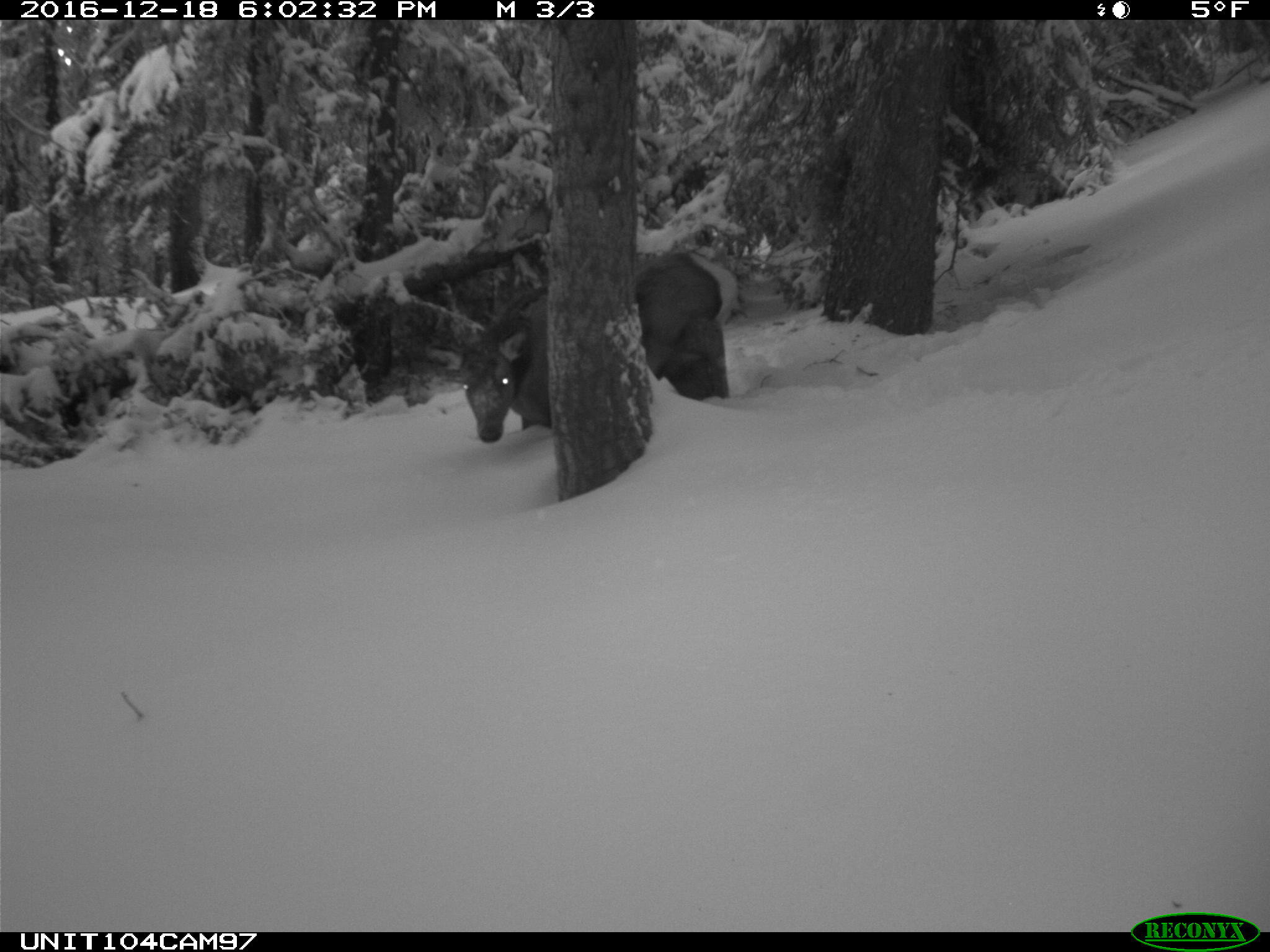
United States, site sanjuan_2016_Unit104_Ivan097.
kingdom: Animalia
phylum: Chordata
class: Mammalia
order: Artiodactyla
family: Cervidae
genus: Cervus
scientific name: Cervus elaphus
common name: red deer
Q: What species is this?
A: Cervus elaphus (red deer).